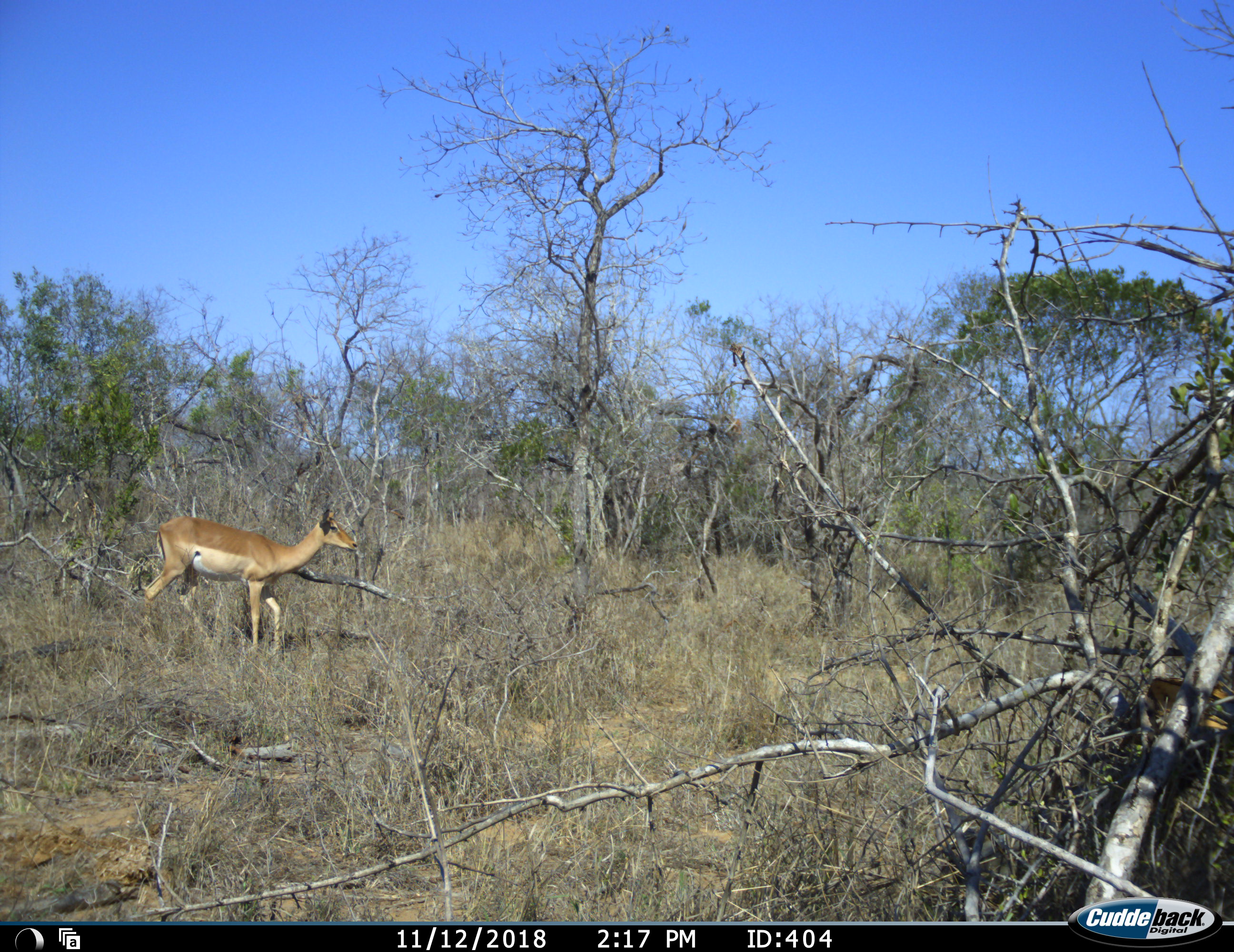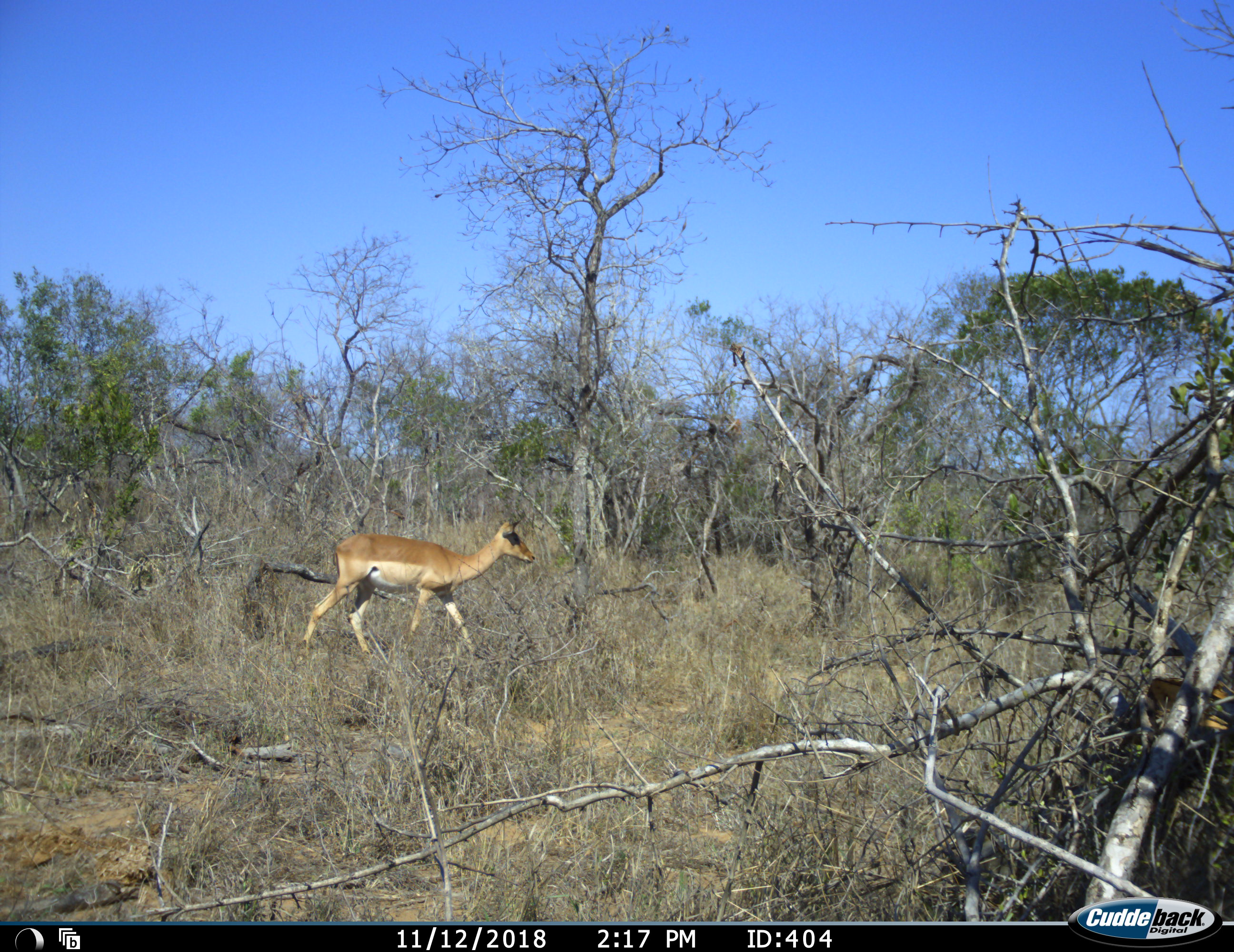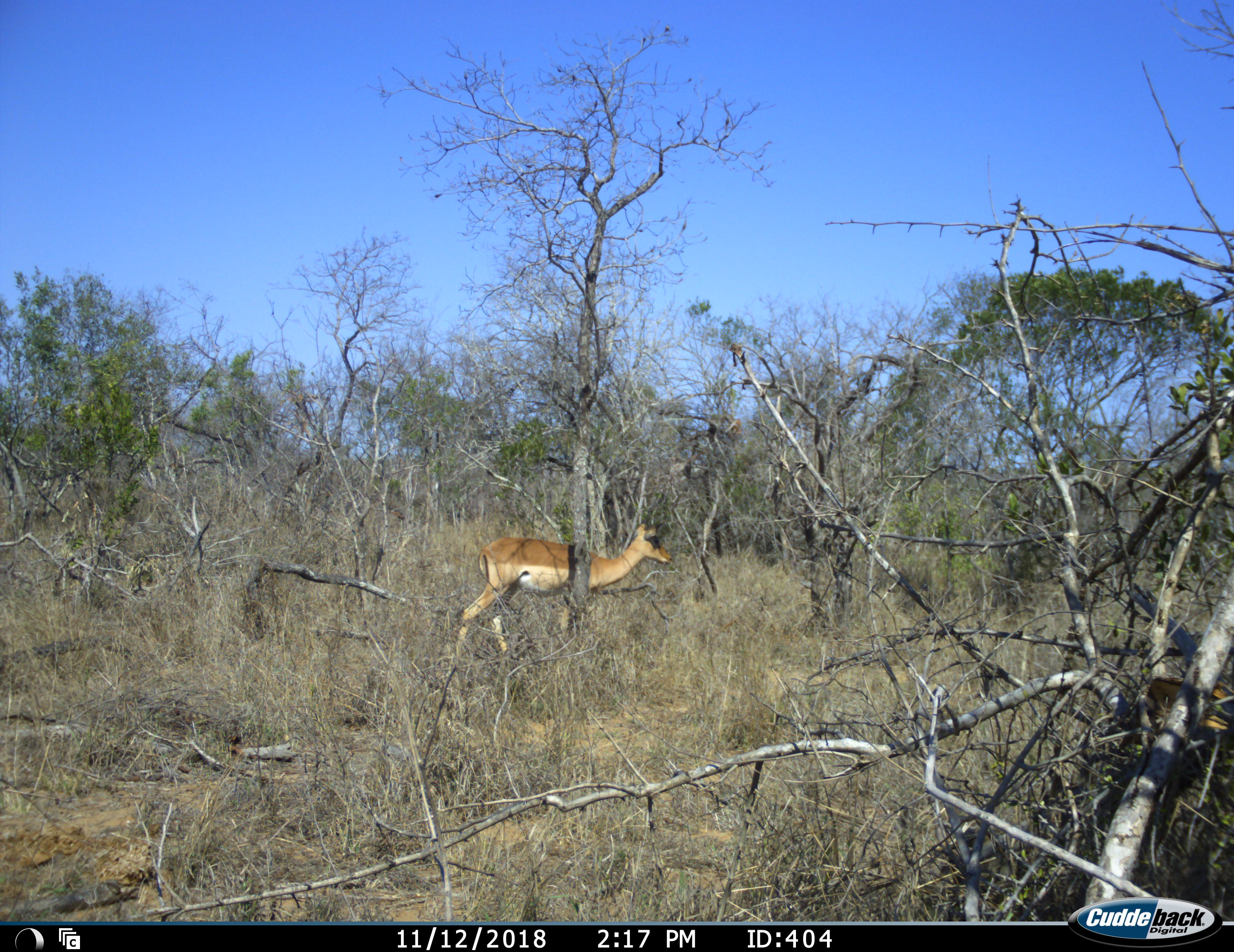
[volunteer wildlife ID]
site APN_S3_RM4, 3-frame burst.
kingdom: Animalia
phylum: Chordata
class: Mammalia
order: Artiodactyla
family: Bovidae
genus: Aepyceros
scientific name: Aepyceros melampus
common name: impala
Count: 1.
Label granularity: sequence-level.